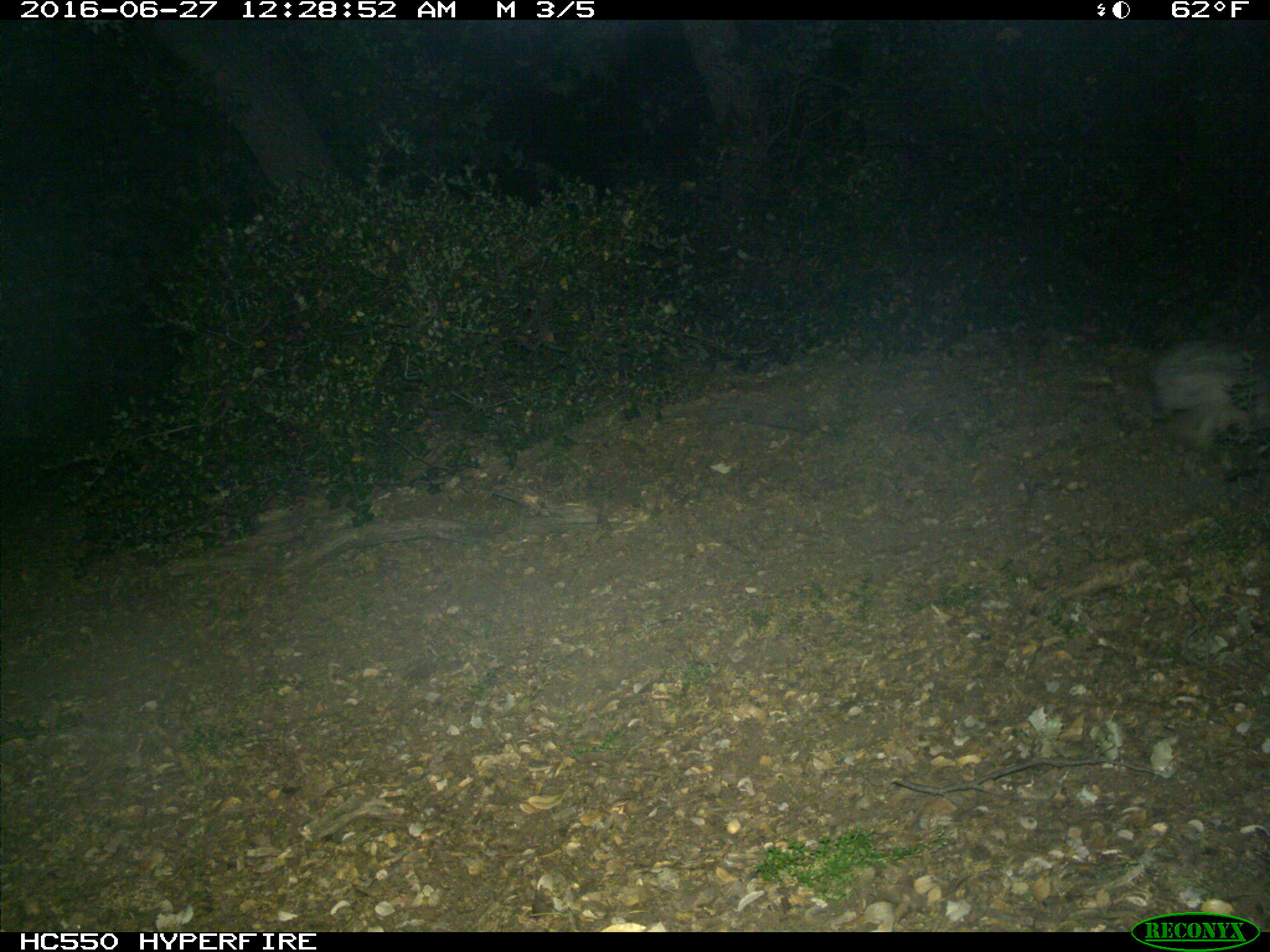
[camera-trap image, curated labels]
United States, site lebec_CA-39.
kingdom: Animalia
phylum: Chordata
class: Mammalia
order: Lagomorpha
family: Leporidae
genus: Lepus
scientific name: Lepus californicus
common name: black-tailed jackrabbit